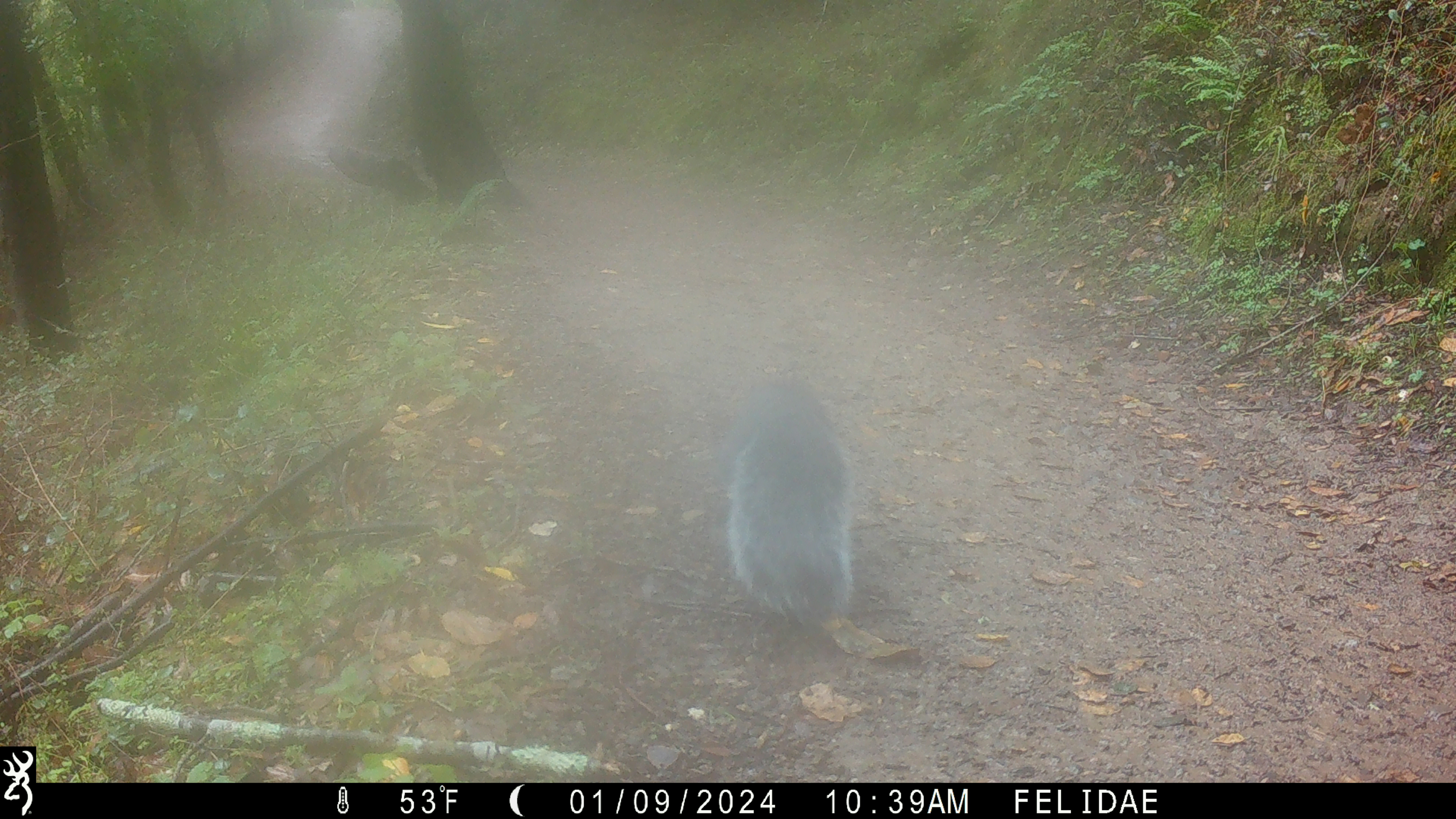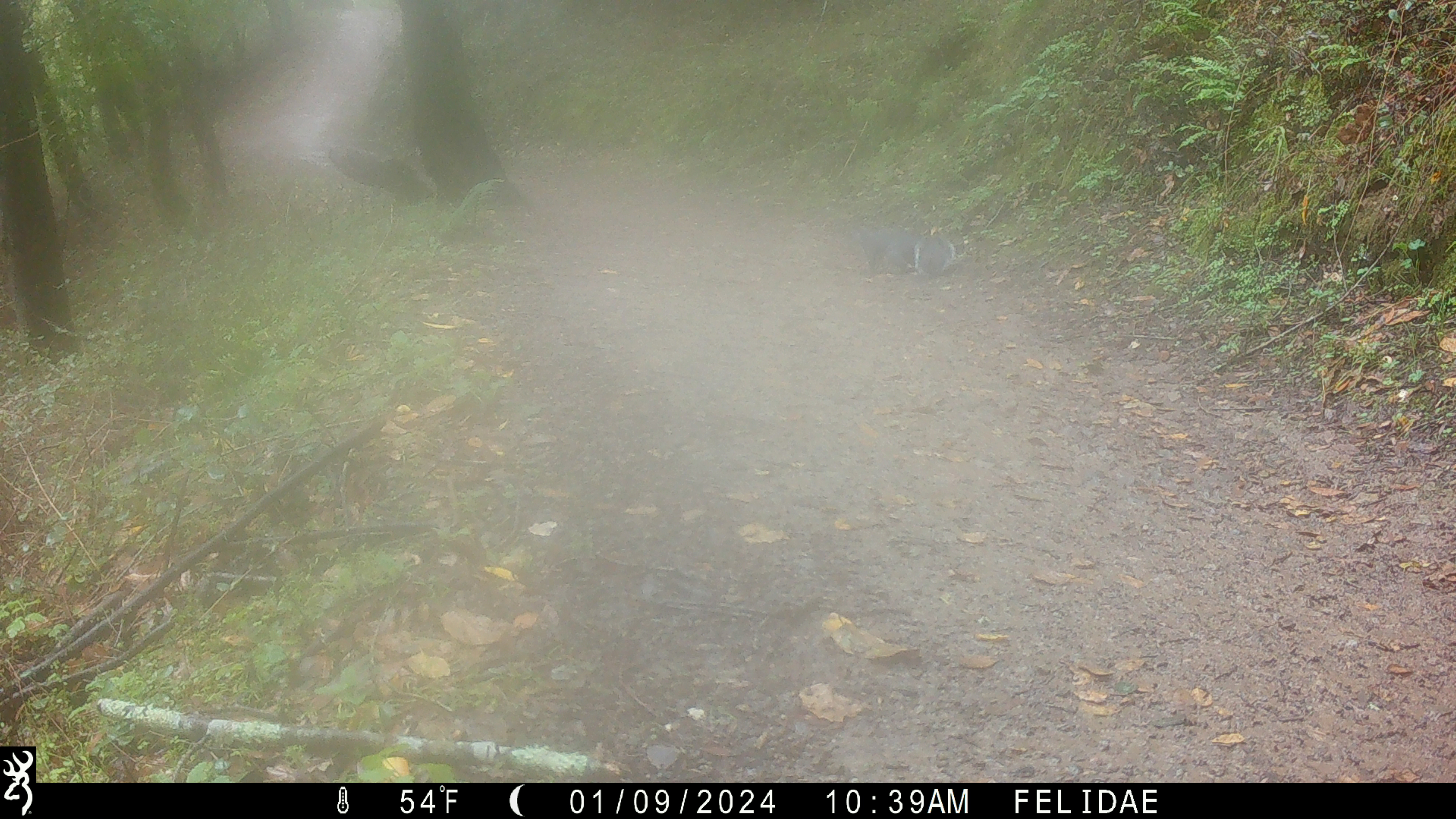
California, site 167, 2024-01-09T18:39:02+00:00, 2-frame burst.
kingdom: Animalia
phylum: Chordata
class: Mammalia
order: Rodentia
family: Sciuridae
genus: Sciurus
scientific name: Sciurus griseus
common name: western gray squirrel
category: western grey squirrel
Western grey squirrel (western gray squirrel) (Sciurus griseus).